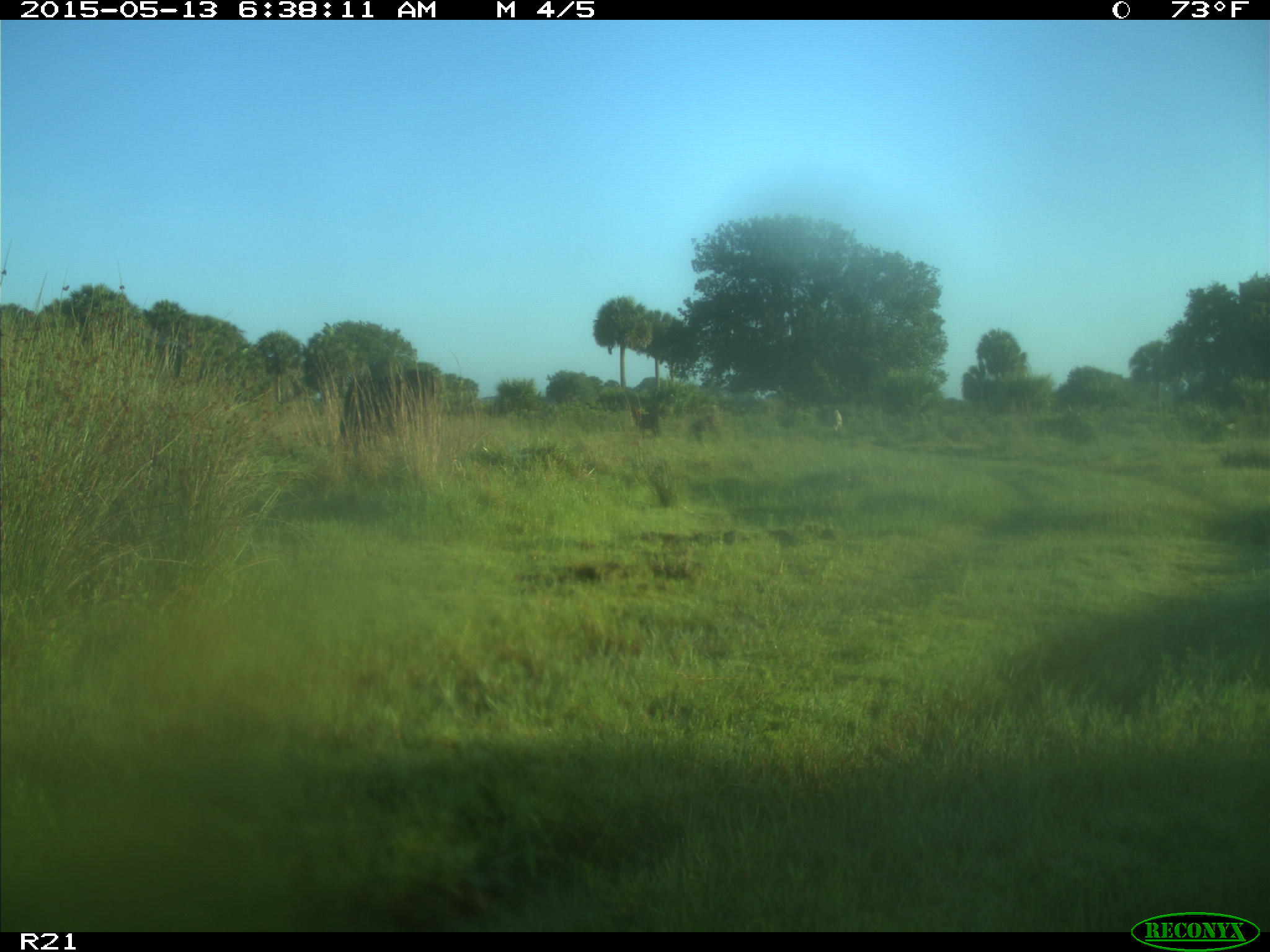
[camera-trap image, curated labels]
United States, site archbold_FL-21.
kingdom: Animalia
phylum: Chordata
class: Mammalia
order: Artiodactyla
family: Bovidae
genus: Bos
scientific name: Bos taurus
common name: domestic cow